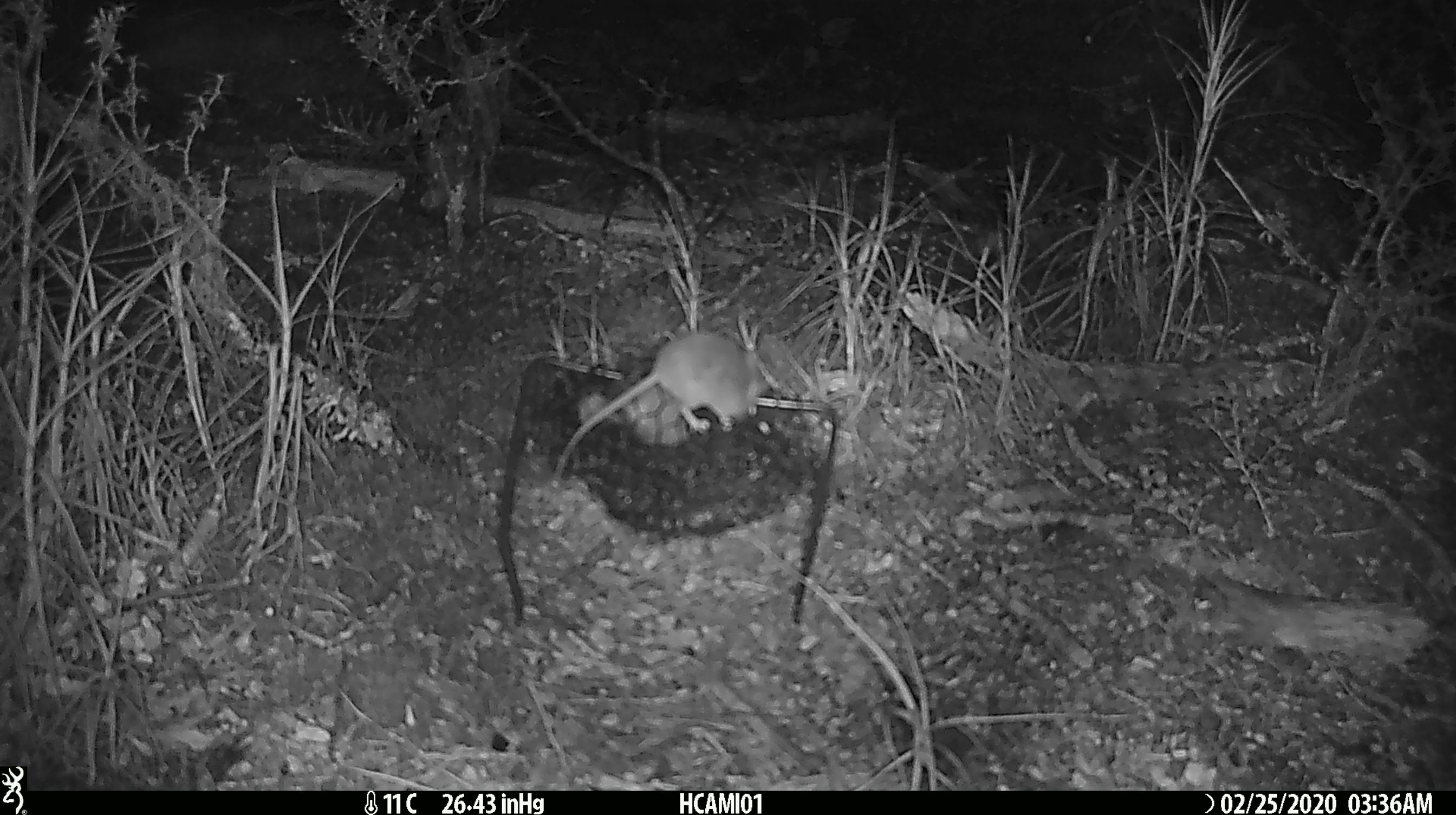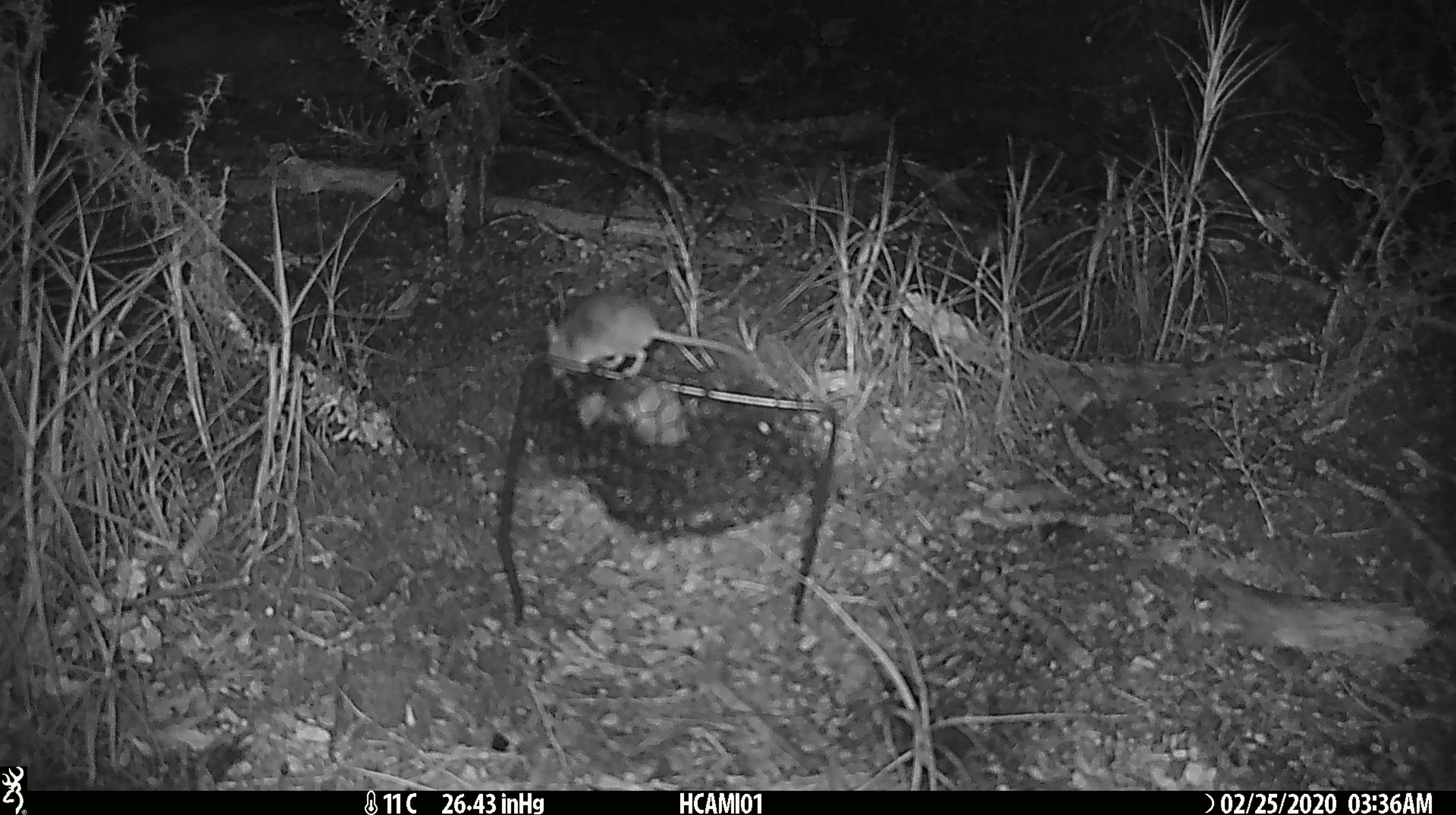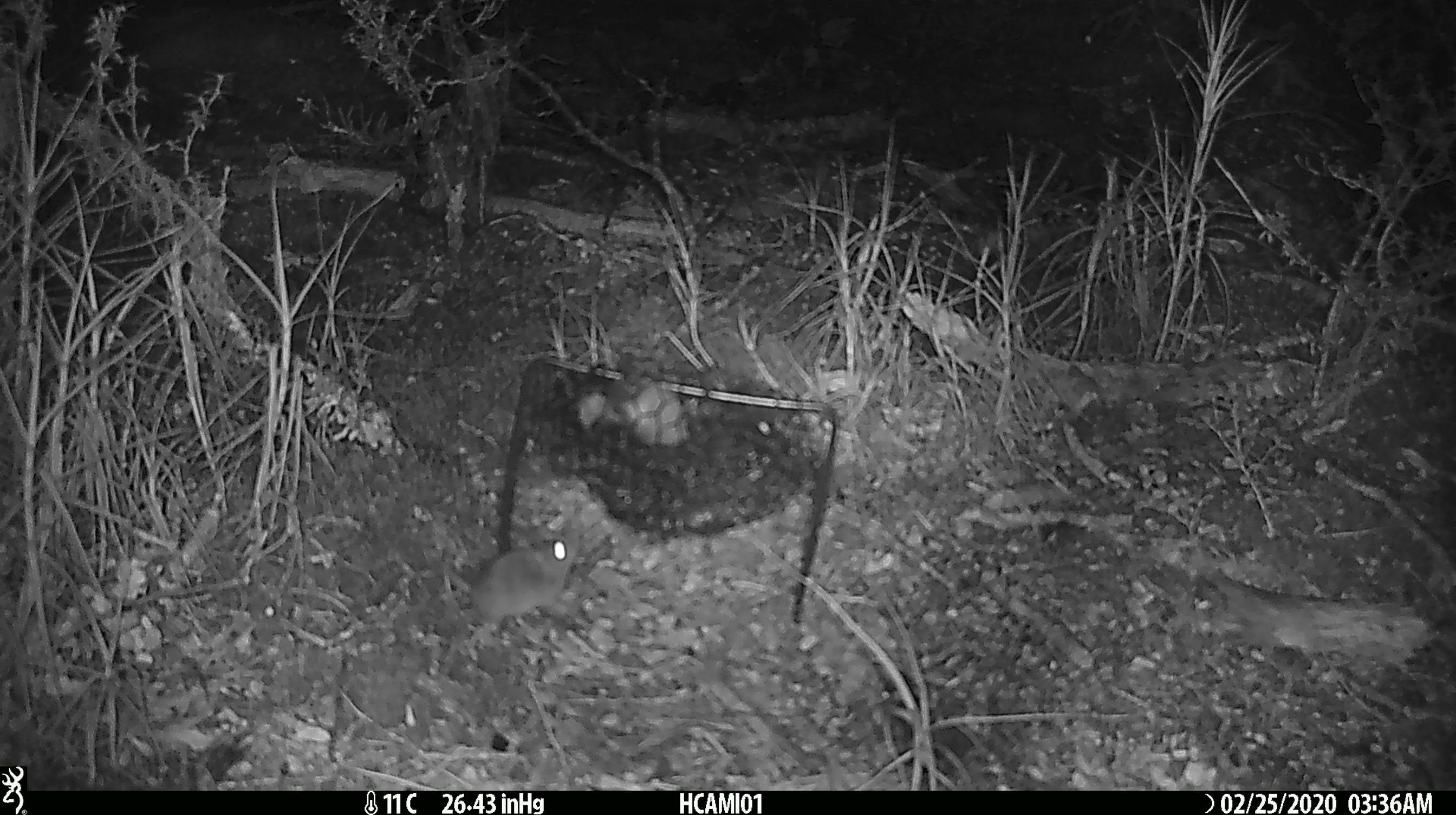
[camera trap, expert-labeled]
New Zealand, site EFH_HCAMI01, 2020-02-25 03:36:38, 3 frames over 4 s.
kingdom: Animalia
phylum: Chordata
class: Mammalia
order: Rodentia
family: Muridae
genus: Mus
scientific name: Mus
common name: mouse